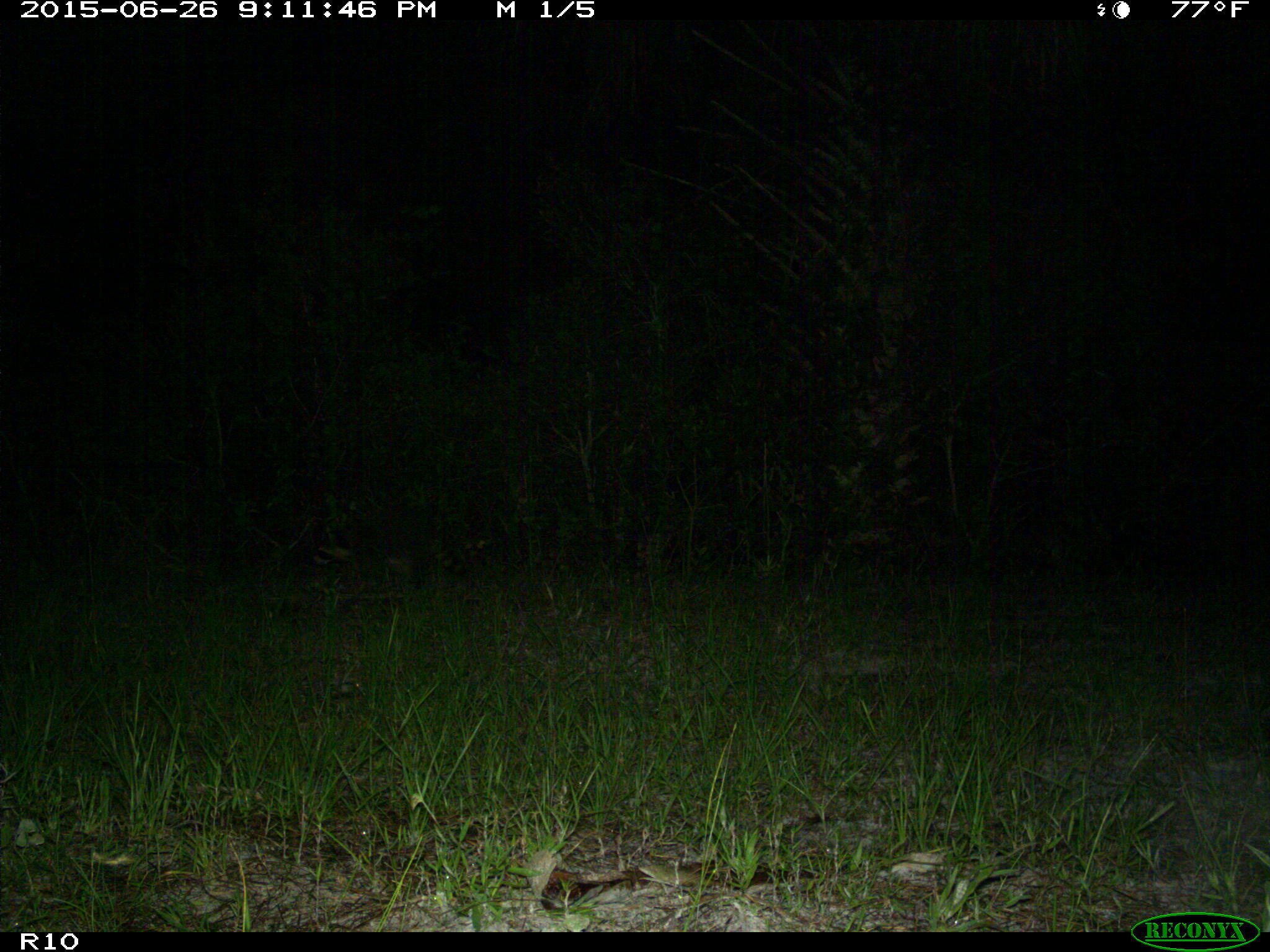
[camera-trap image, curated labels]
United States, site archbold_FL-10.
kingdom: Animalia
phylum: Chordata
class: Mammalia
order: Carnivora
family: Procyonidae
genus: Procyon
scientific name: Procyon lotor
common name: common raccoon